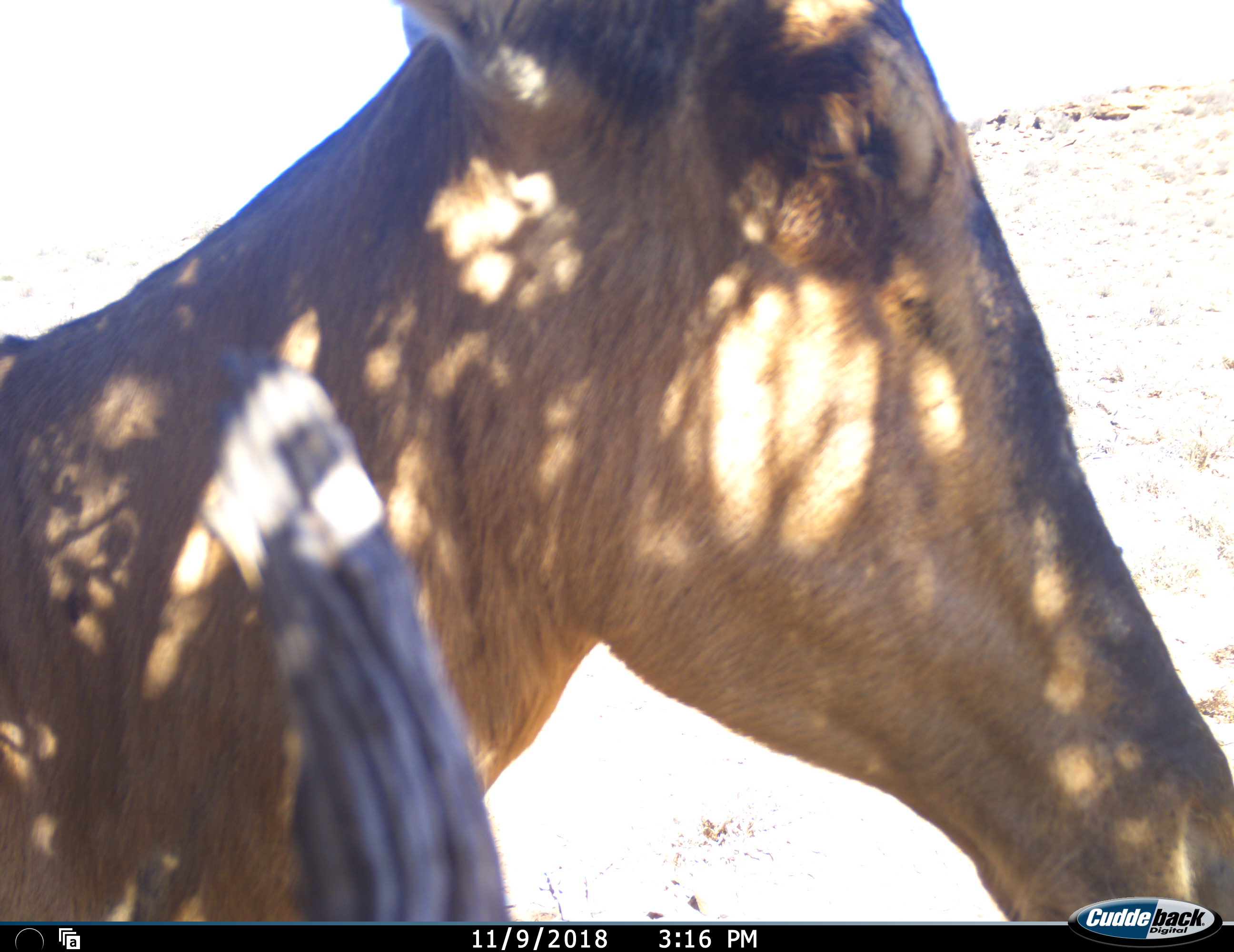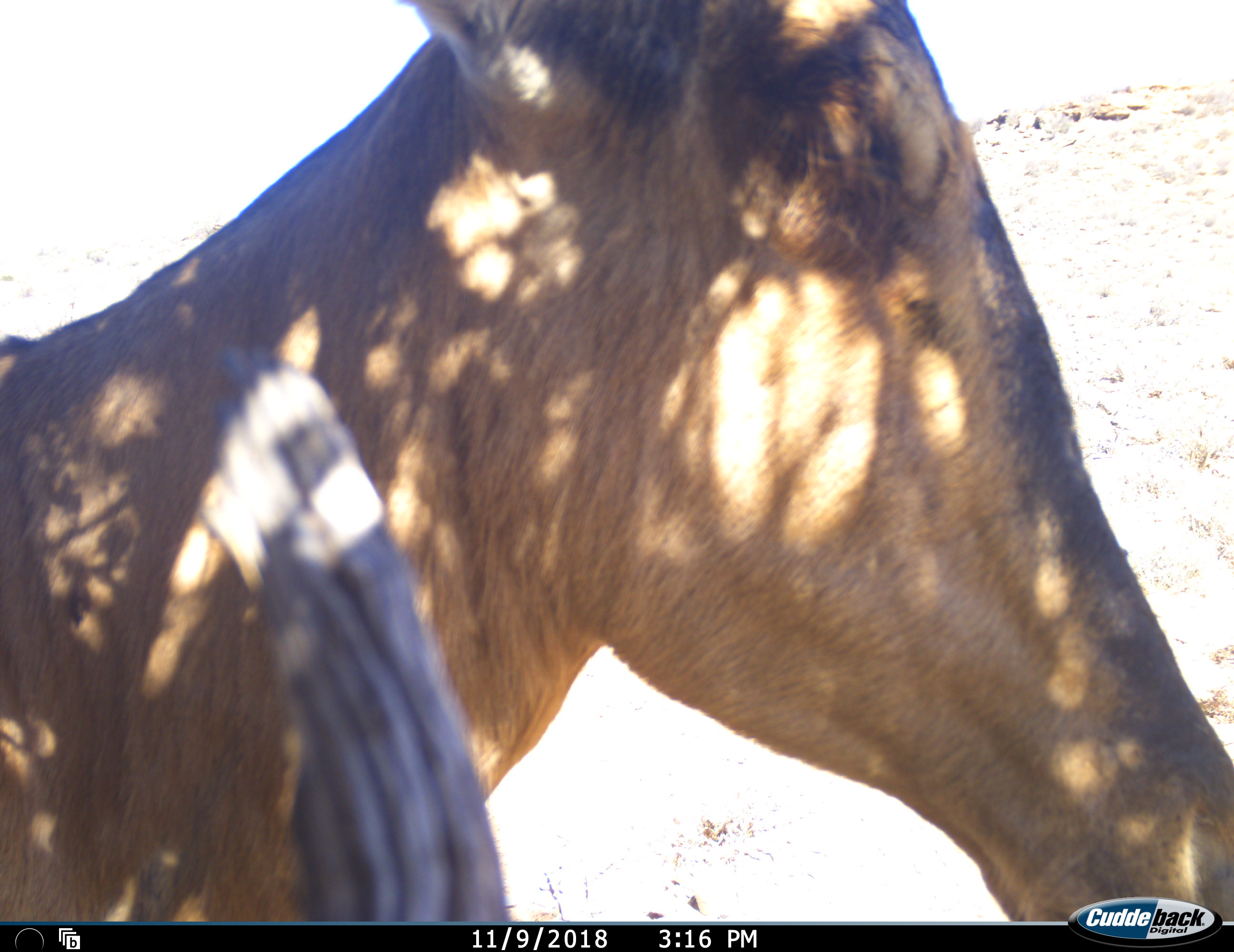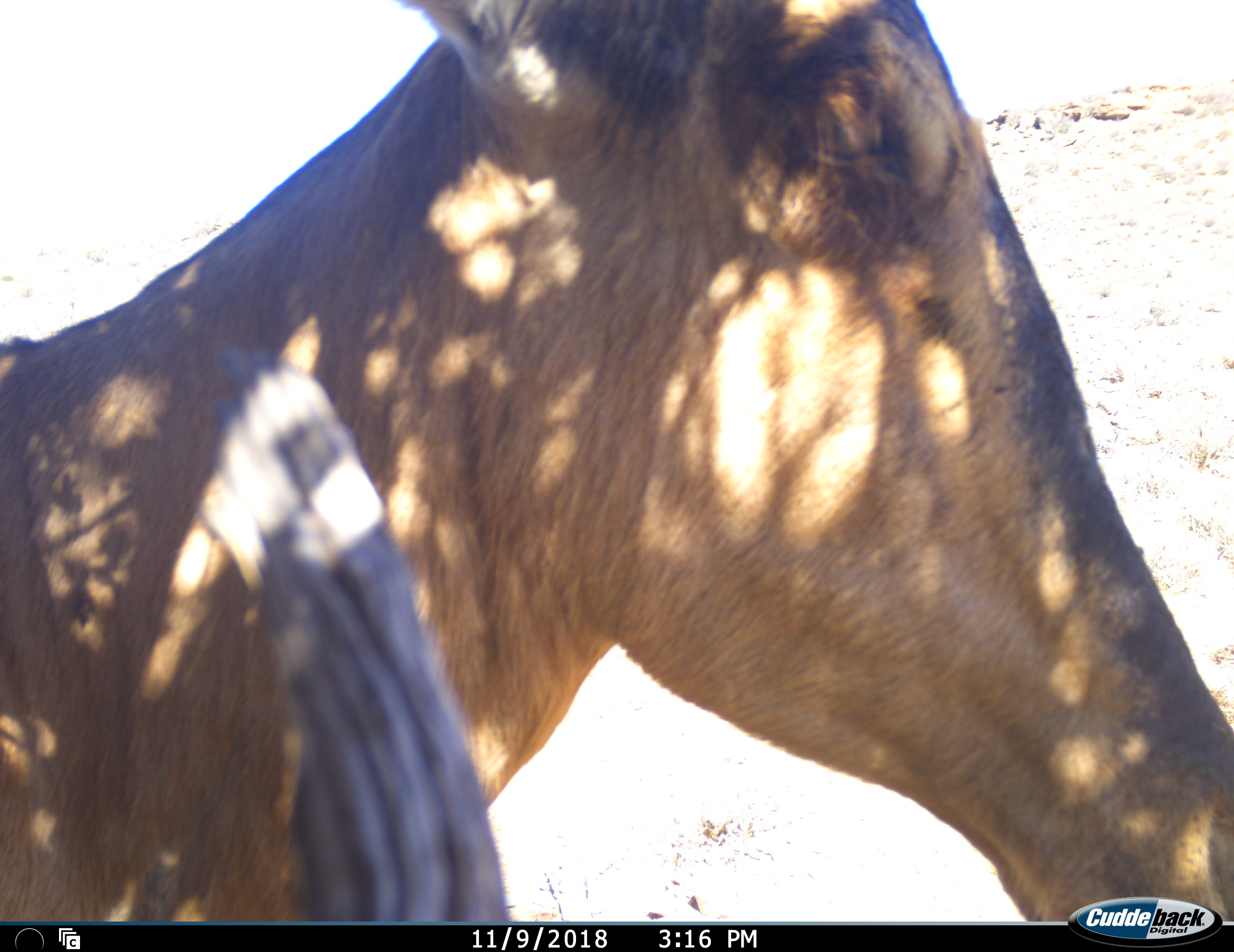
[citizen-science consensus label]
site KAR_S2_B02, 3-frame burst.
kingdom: Animalia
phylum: Chordata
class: Mammalia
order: Artiodactyla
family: Bovidae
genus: Alcelaphus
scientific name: Alcelaphus buselaphus caama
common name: red hartebeest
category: hartebeestred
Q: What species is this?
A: Hartebeestred (red hartebeest) (Alcelaphus buselaphus caama).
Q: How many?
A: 1.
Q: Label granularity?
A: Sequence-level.